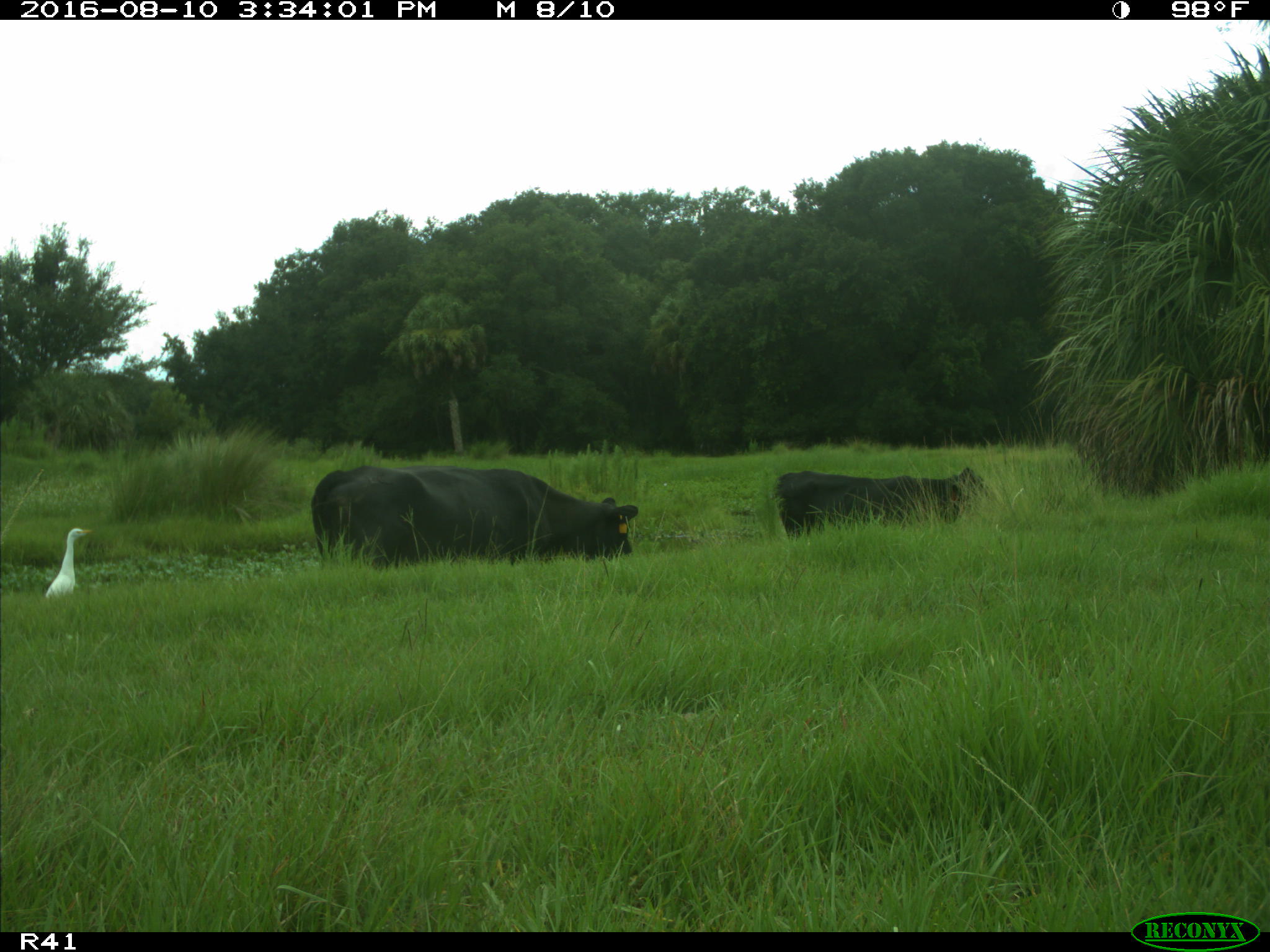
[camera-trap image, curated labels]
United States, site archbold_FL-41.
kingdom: Animalia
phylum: Chordata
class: Mammalia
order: Artiodactyla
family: Bovidae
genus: Bos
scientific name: Bos taurus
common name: domestic cow